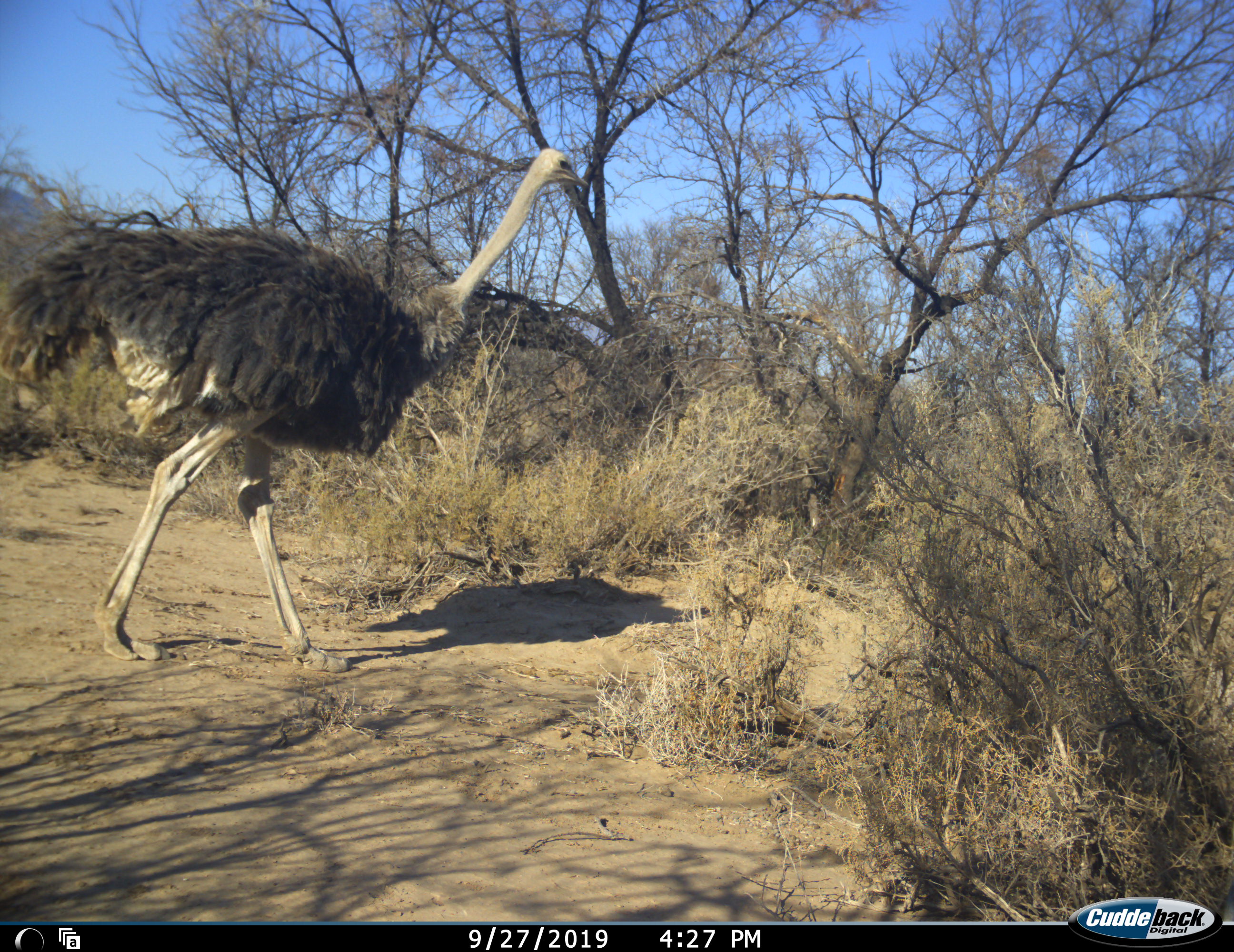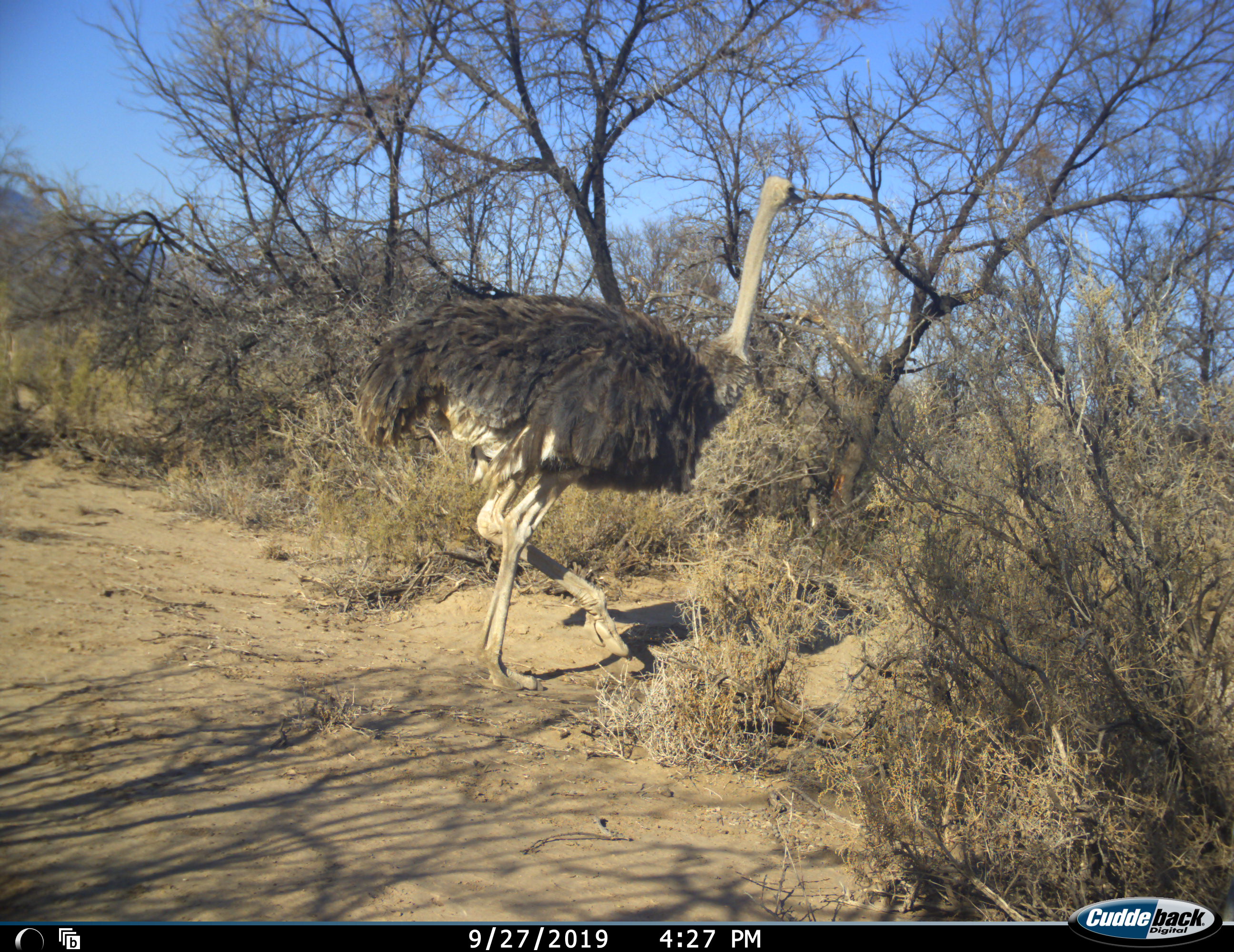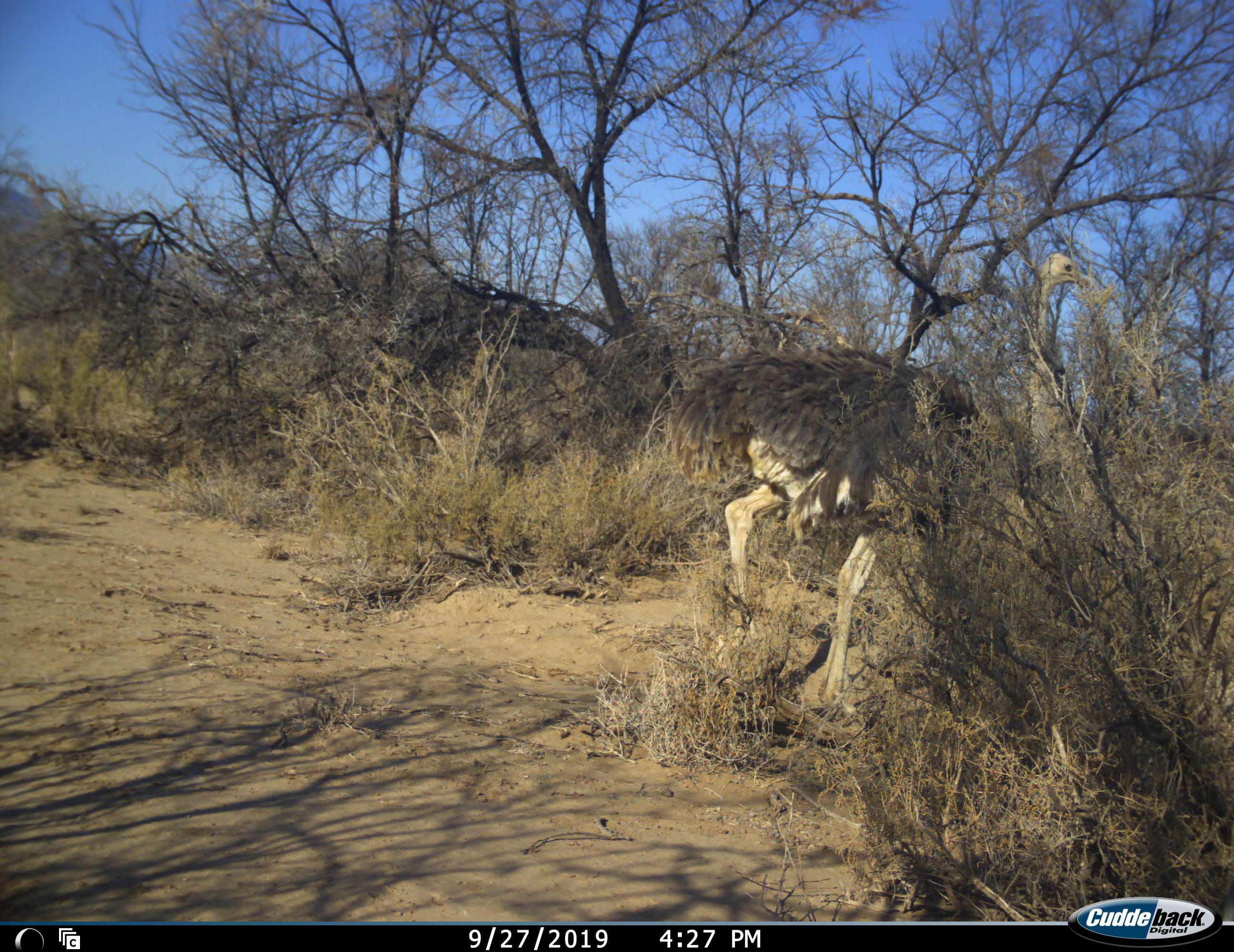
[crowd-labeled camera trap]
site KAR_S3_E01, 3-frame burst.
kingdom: Animalia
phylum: Chordata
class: Aves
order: Struthioniformes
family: Struthionidae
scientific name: Struthionidae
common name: ostrich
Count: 1.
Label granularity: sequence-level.